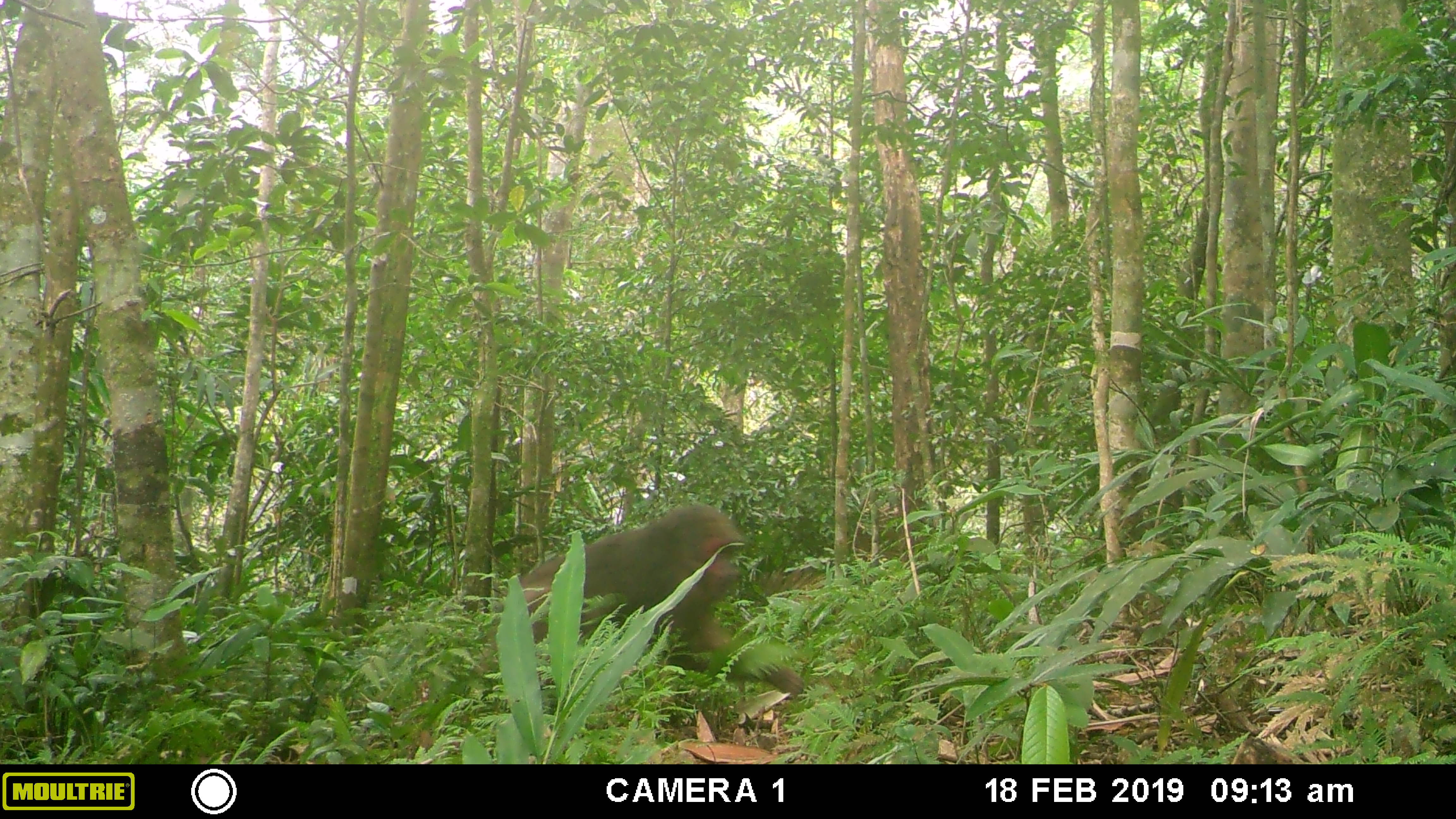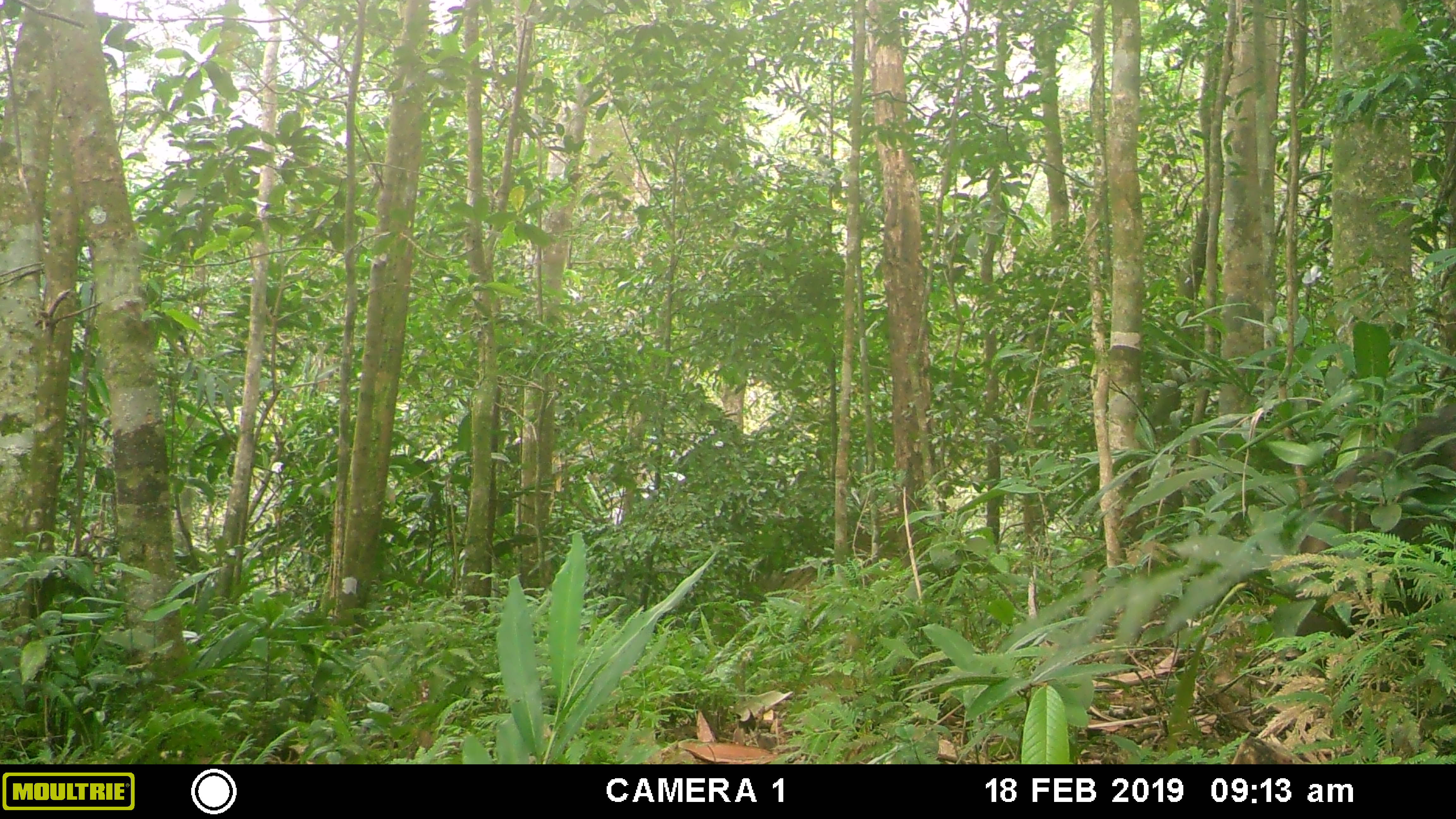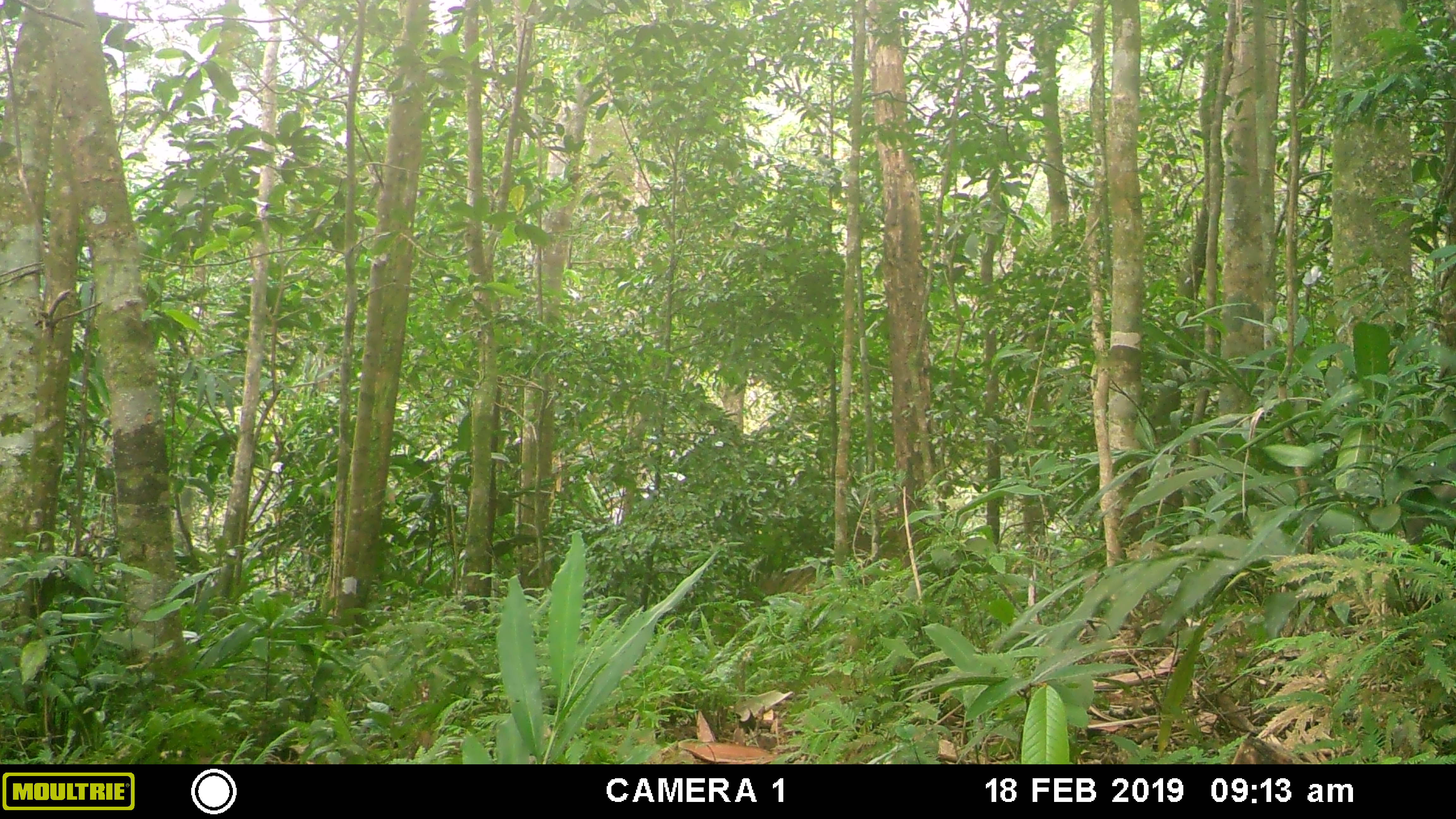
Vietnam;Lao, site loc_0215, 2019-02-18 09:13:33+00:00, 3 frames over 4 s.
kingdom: Animalia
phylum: Chordata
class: Mammalia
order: Primates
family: Cercopithecidae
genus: Macaca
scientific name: Macaca arctoides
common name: stump-tailed macaque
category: stump tailed macaque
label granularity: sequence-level